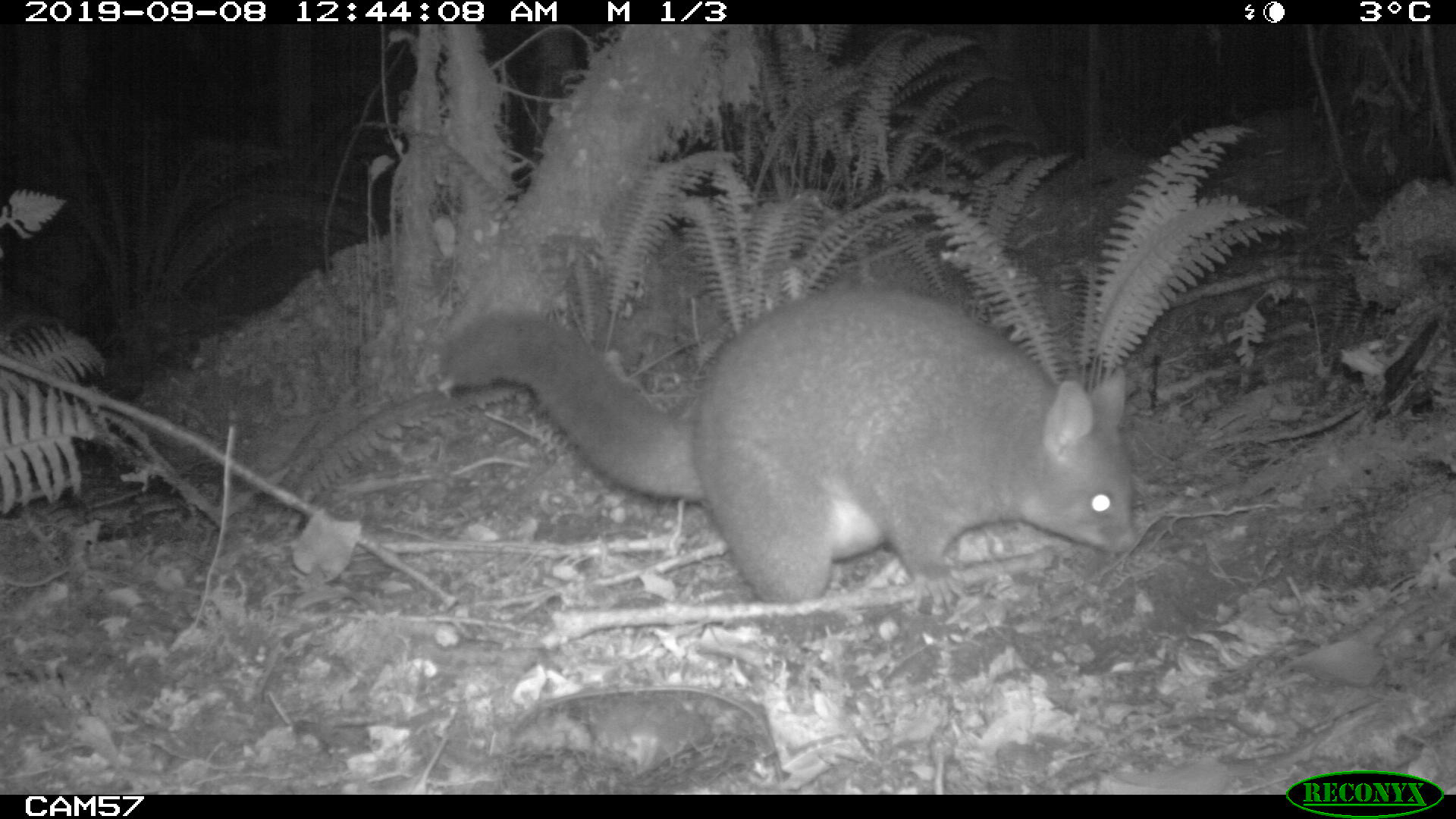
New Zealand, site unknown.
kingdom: Animalia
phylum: Chordata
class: Mammalia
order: Diprotodontia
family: Phalangeridae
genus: Trichosurus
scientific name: Trichosurus vulpecula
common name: common brushtail possum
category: possum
Possum (common brushtail possum) (Trichosurus vulpecula).